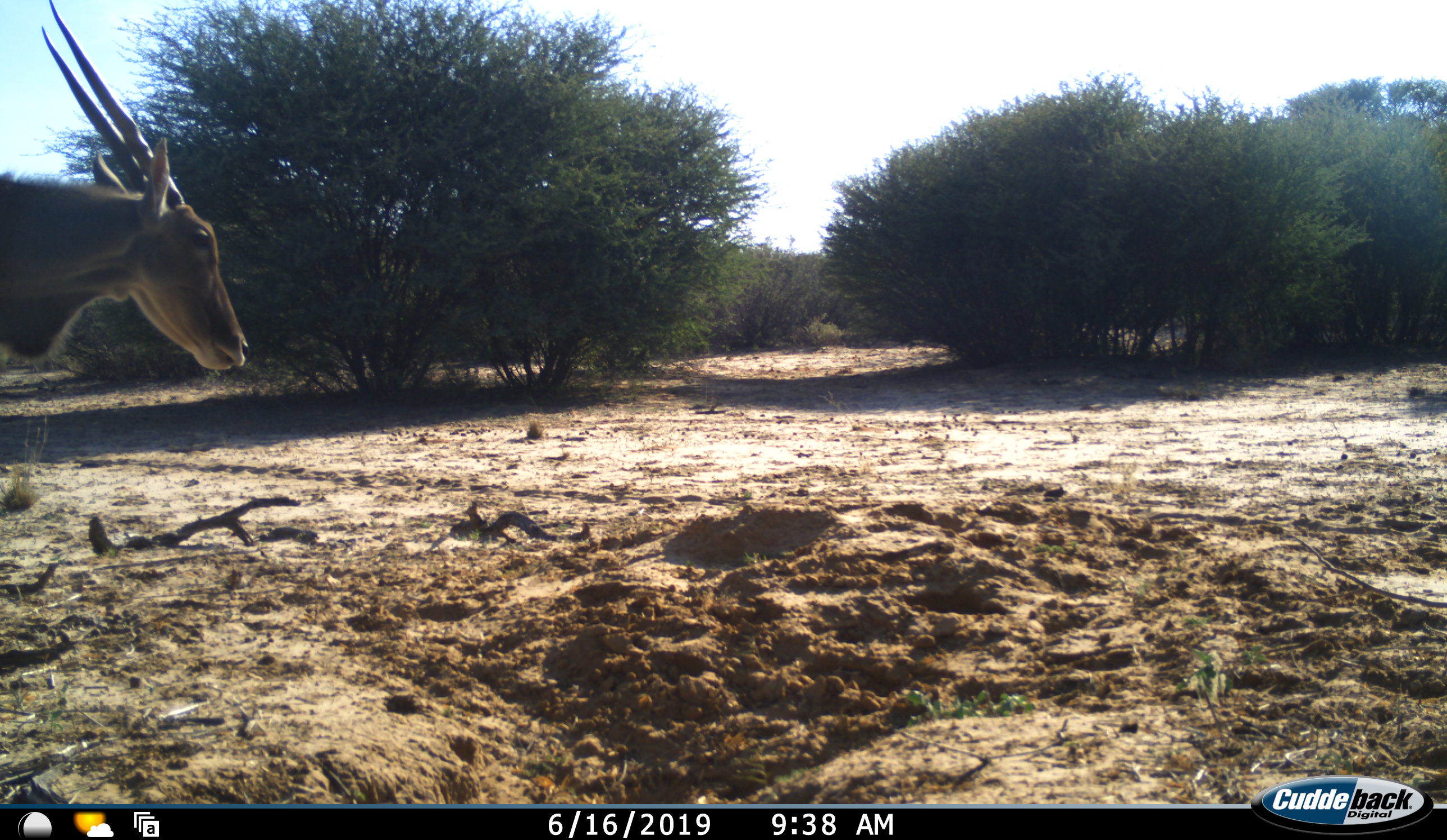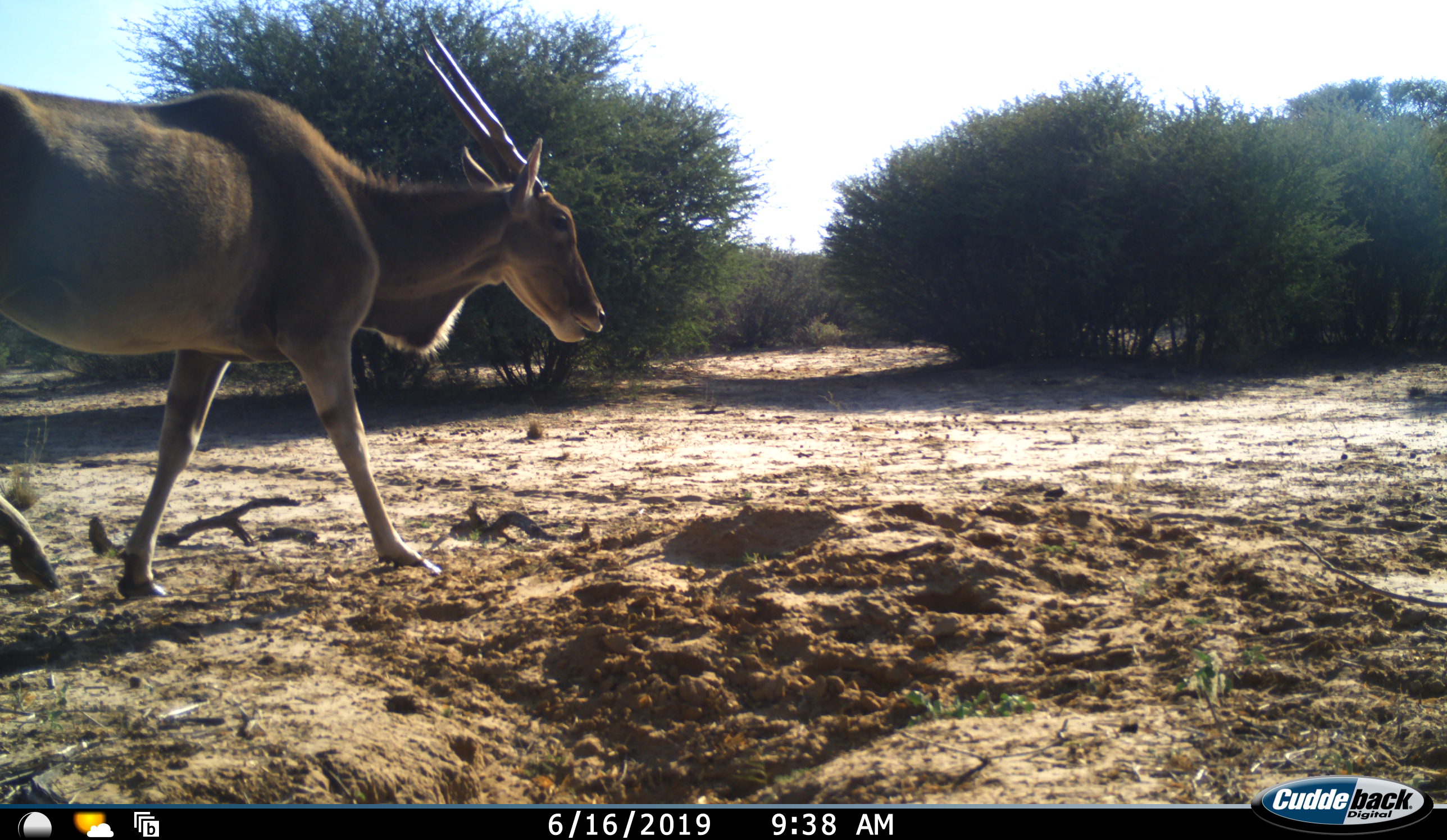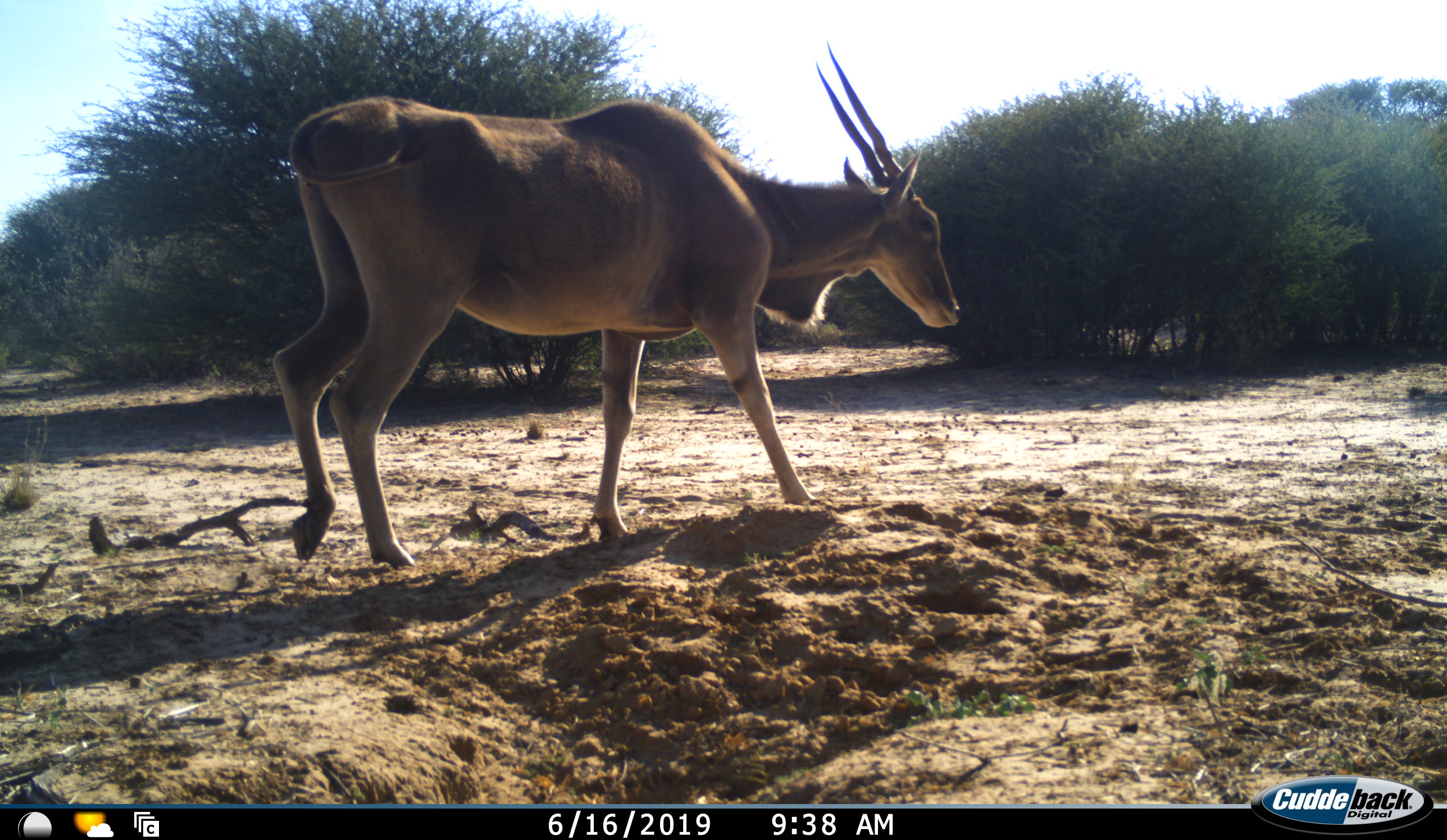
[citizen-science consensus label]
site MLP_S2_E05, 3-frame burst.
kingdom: Animalia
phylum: Chordata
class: Mammalia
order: Artiodactyla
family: Bovidae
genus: Tragelaphus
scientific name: Tragelaphus oryx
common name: eland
Eland (Tragelaphus oryx), count 1. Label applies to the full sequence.